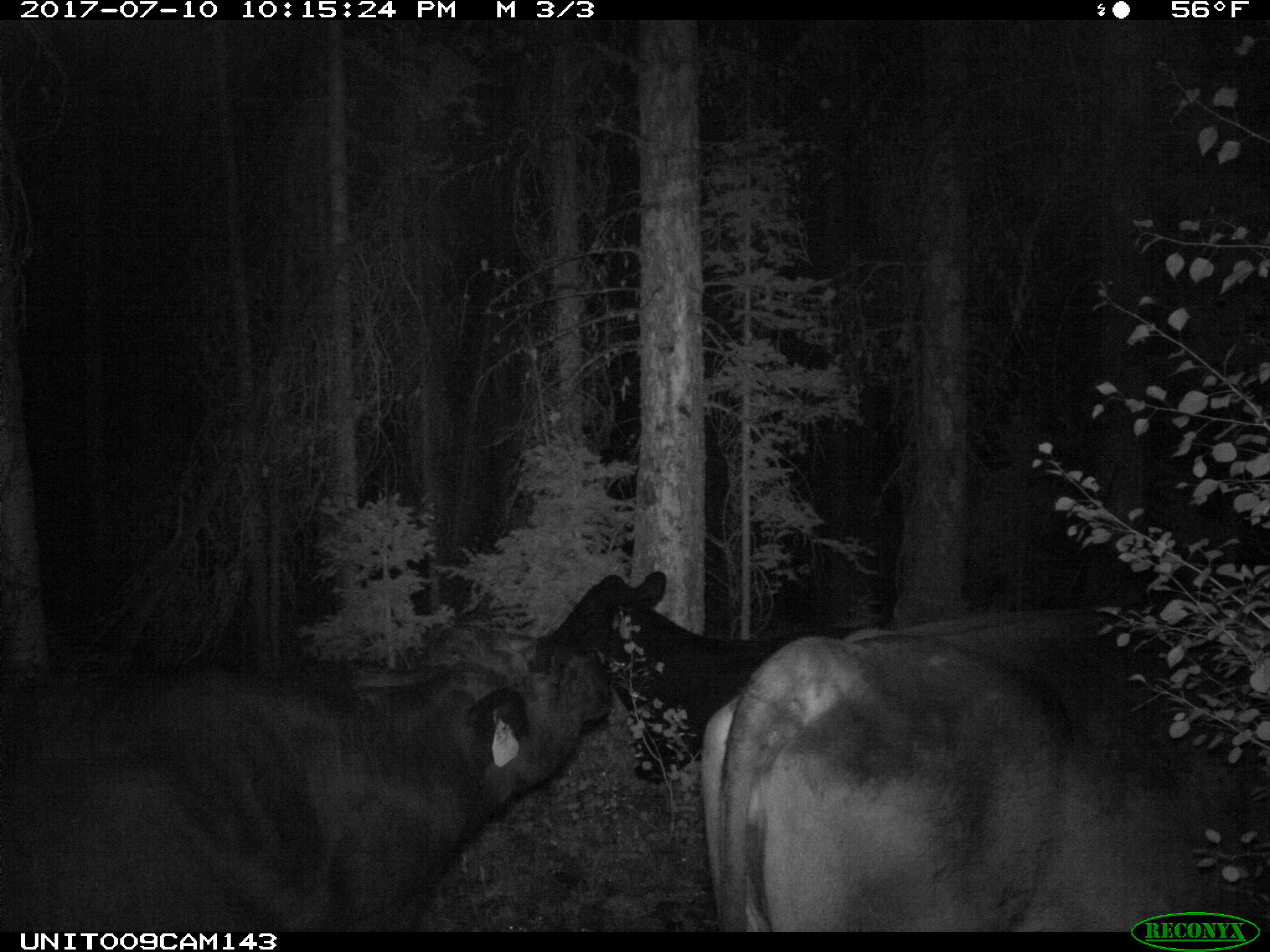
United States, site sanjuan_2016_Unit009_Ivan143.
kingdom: Animalia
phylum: Chordata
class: Mammalia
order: Artiodactyla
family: Bovidae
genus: Bos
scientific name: Bos taurus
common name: domestic cow